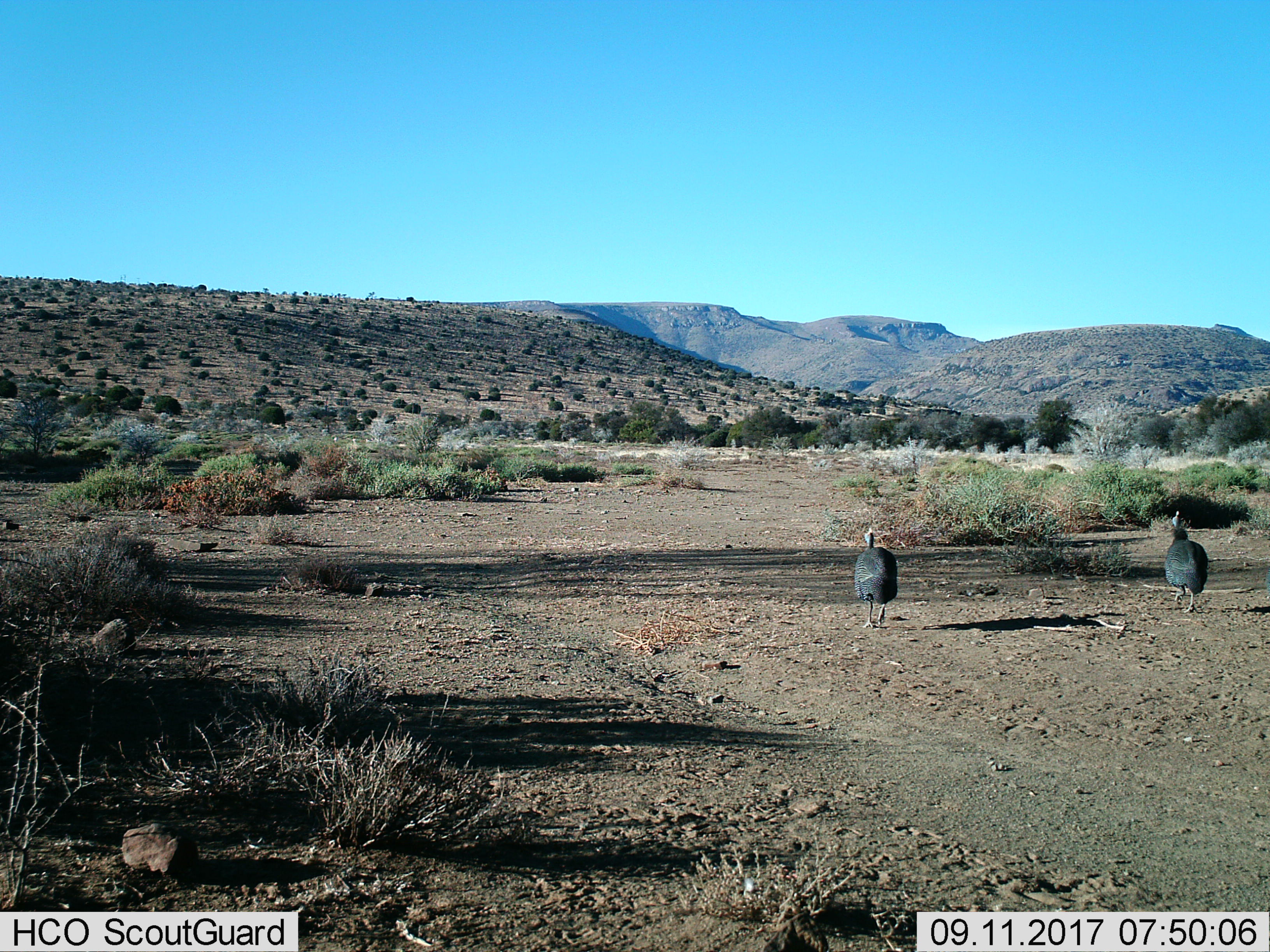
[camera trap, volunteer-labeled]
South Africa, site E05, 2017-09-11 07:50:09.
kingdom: Animalia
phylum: Chordata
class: Aves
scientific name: Aves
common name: bird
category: birdother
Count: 2.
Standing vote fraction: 0%.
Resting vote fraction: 0%.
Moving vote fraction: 100%.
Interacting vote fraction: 0%.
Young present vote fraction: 0%.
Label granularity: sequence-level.